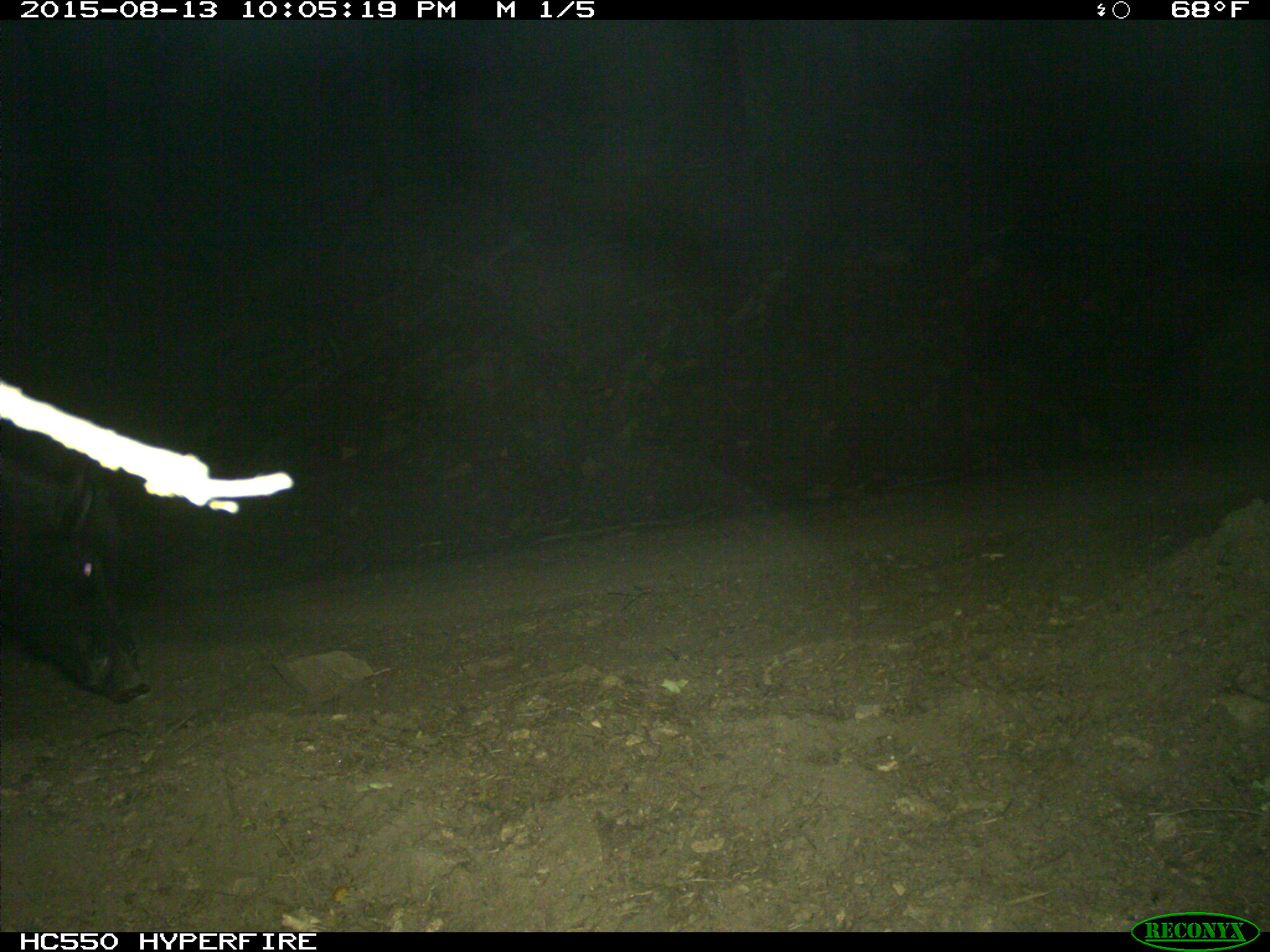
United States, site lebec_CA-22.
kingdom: Animalia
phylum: Chordata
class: Mammalia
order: Artiodactyla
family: Suidae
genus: Sus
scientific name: Sus scrofa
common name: wild boar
Sus scrofa (wild boar).